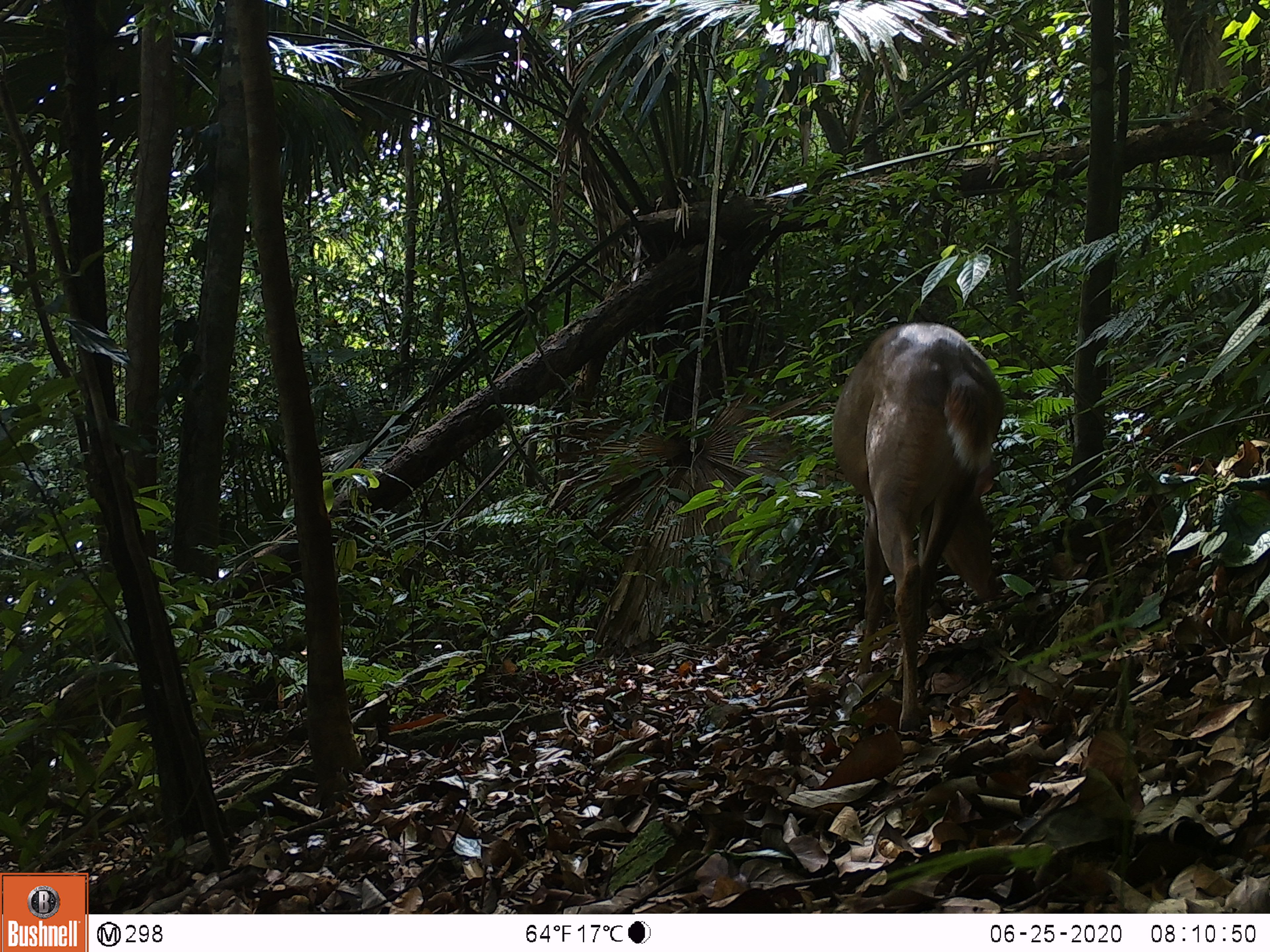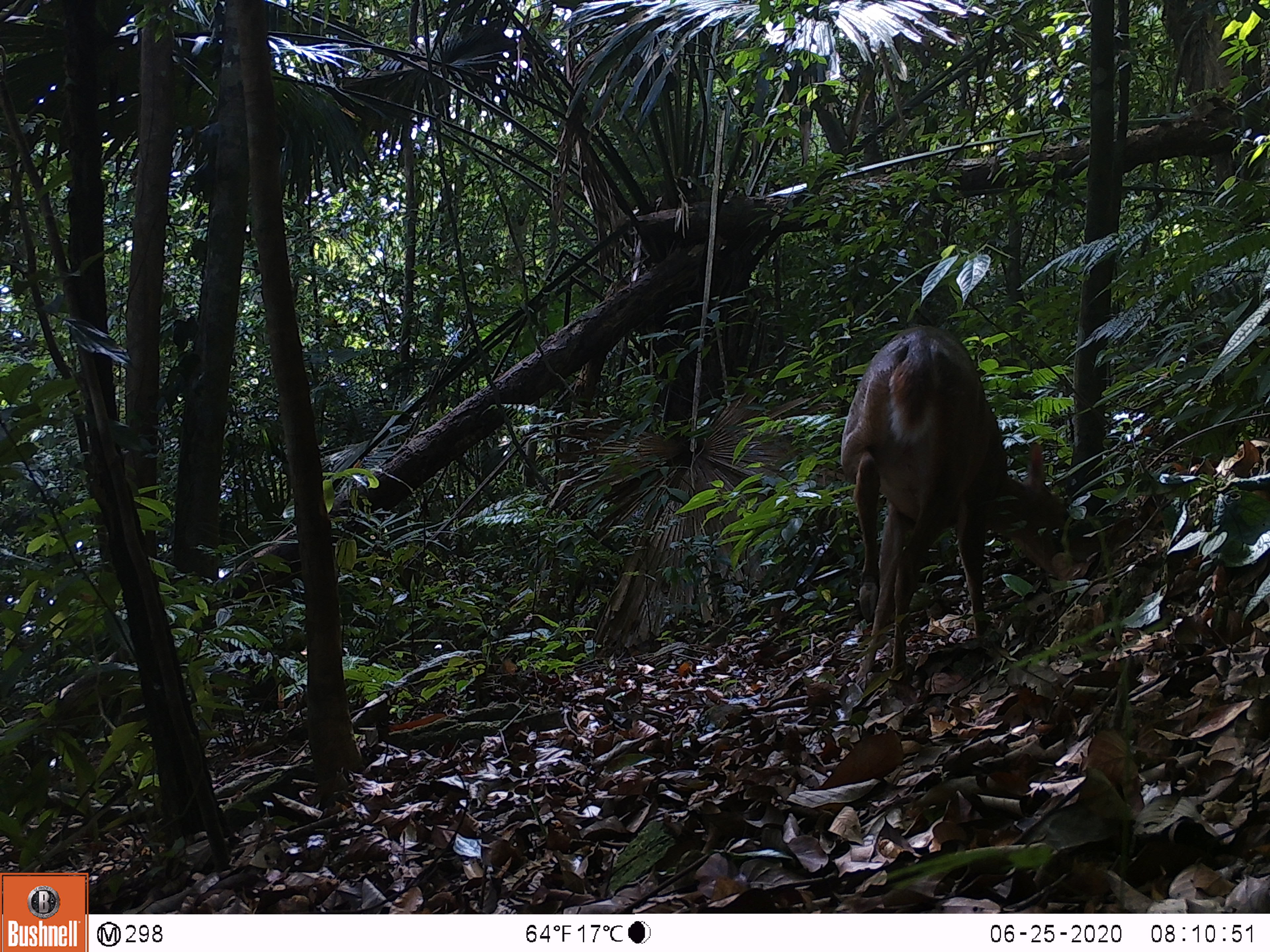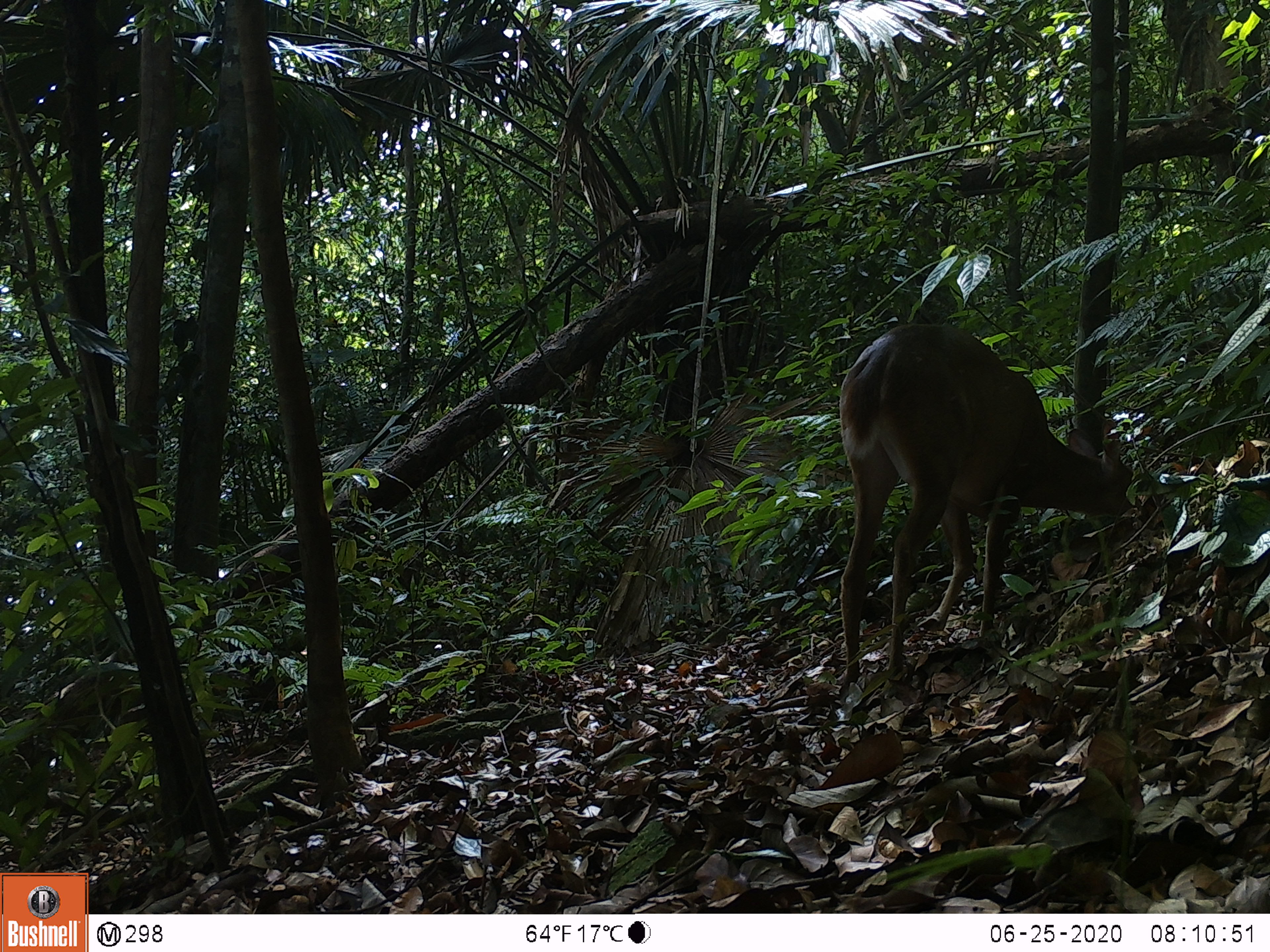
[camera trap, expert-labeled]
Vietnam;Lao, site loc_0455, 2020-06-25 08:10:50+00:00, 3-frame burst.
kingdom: Animalia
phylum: Chordata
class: Mammalia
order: Artiodactyla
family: Cervidae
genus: Muntiacus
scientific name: Muntiacus vuquangensis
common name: large-antlered muntjac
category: large antlered muntjac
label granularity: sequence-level